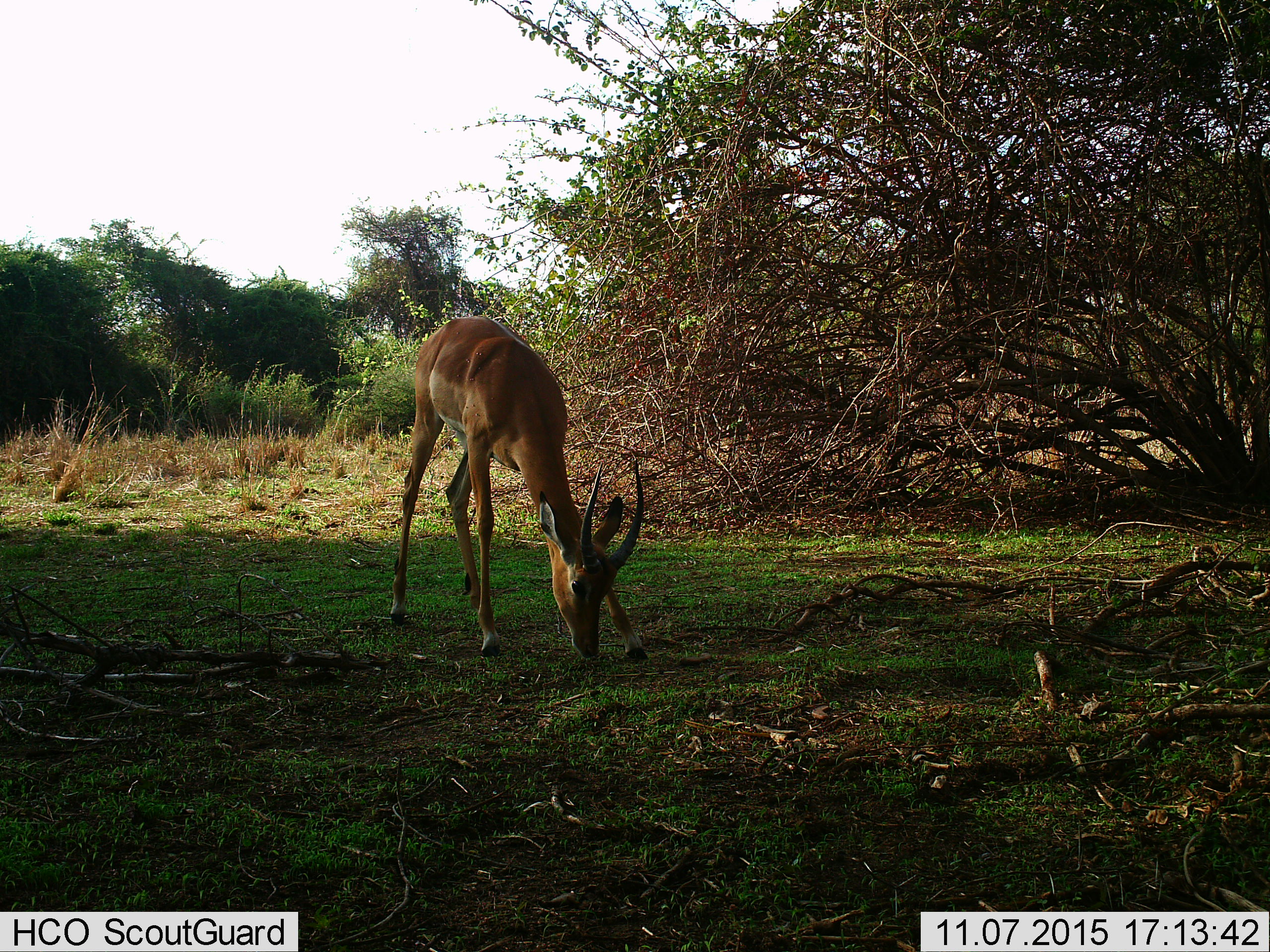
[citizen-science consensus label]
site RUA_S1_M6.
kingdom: Animalia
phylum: Chordata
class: Mammalia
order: Artiodactyla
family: Bovidae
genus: Aepyceros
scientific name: Aepyceros melampus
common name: impala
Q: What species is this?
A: Impala (Aepyceros melampus).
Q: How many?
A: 1.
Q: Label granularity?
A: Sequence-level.